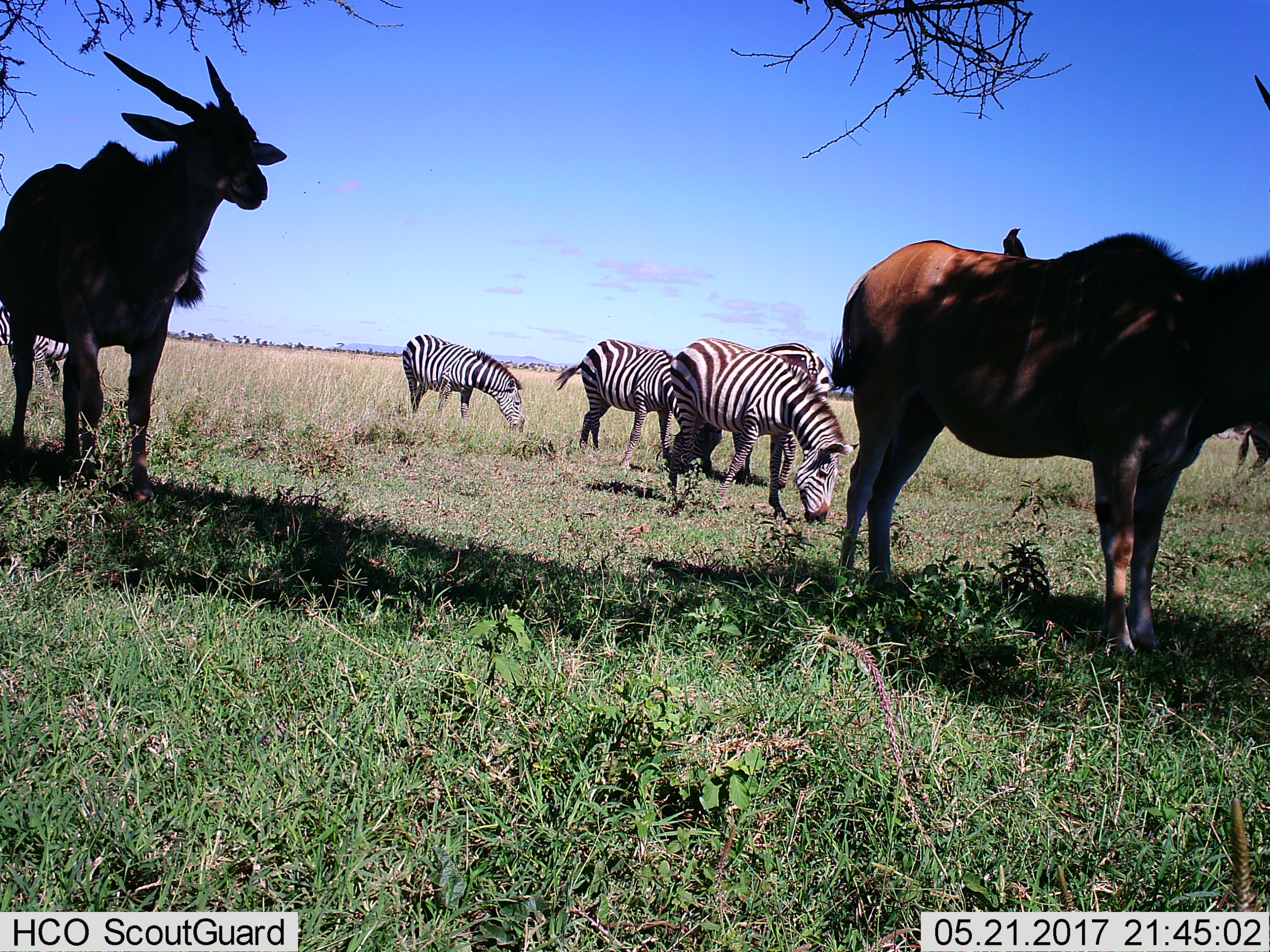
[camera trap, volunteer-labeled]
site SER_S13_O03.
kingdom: Animalia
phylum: Chordata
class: Mammalia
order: Artiodactyla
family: Bovidae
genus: Tragelaphus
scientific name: Tragelaphus oryx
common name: eland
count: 2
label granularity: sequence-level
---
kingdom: Animalia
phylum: Chordata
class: Mammalia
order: Perissodactyla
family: Equidae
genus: Equus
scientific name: Equus quagga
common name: plains zebra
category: zebraplains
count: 4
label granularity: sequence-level